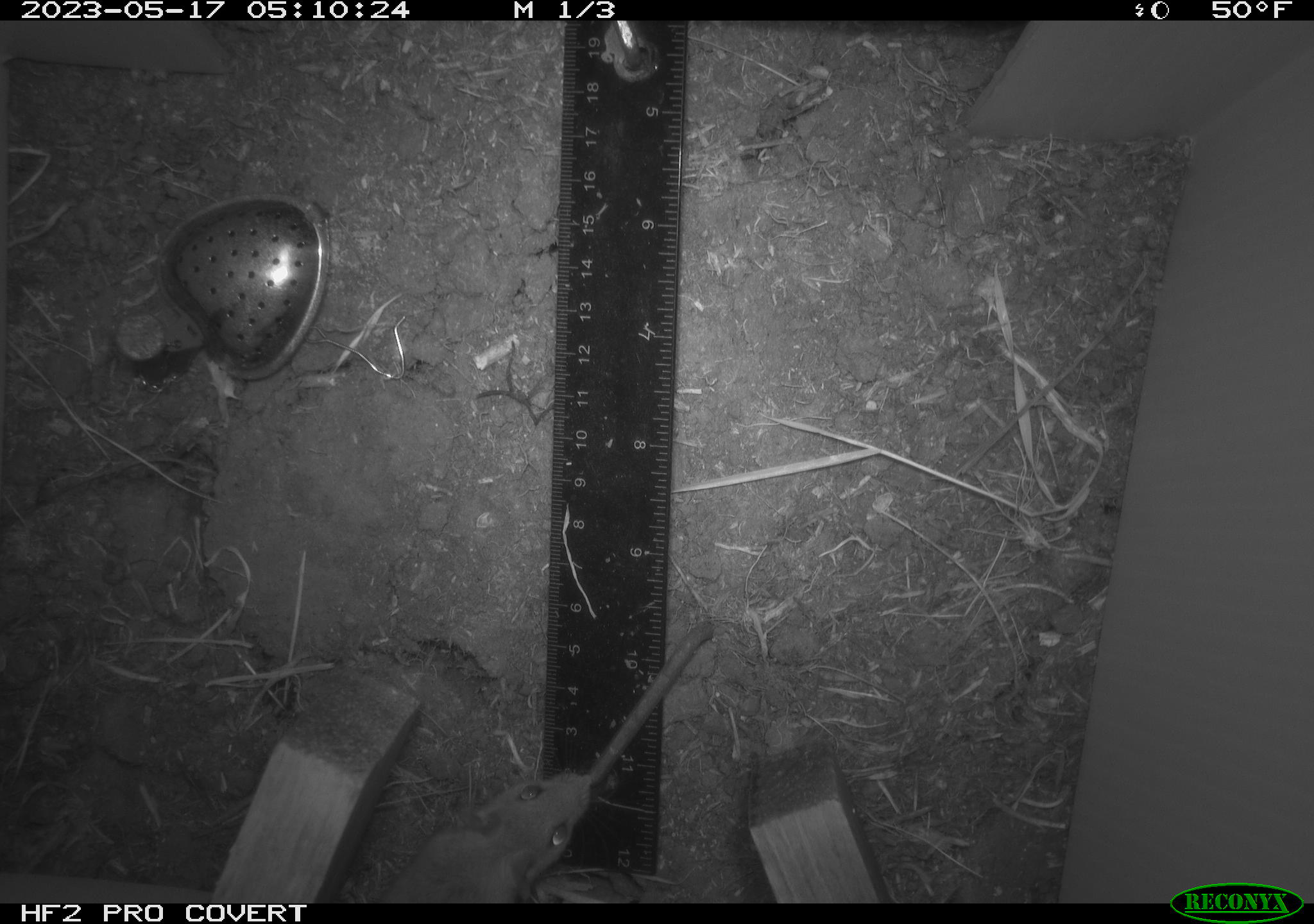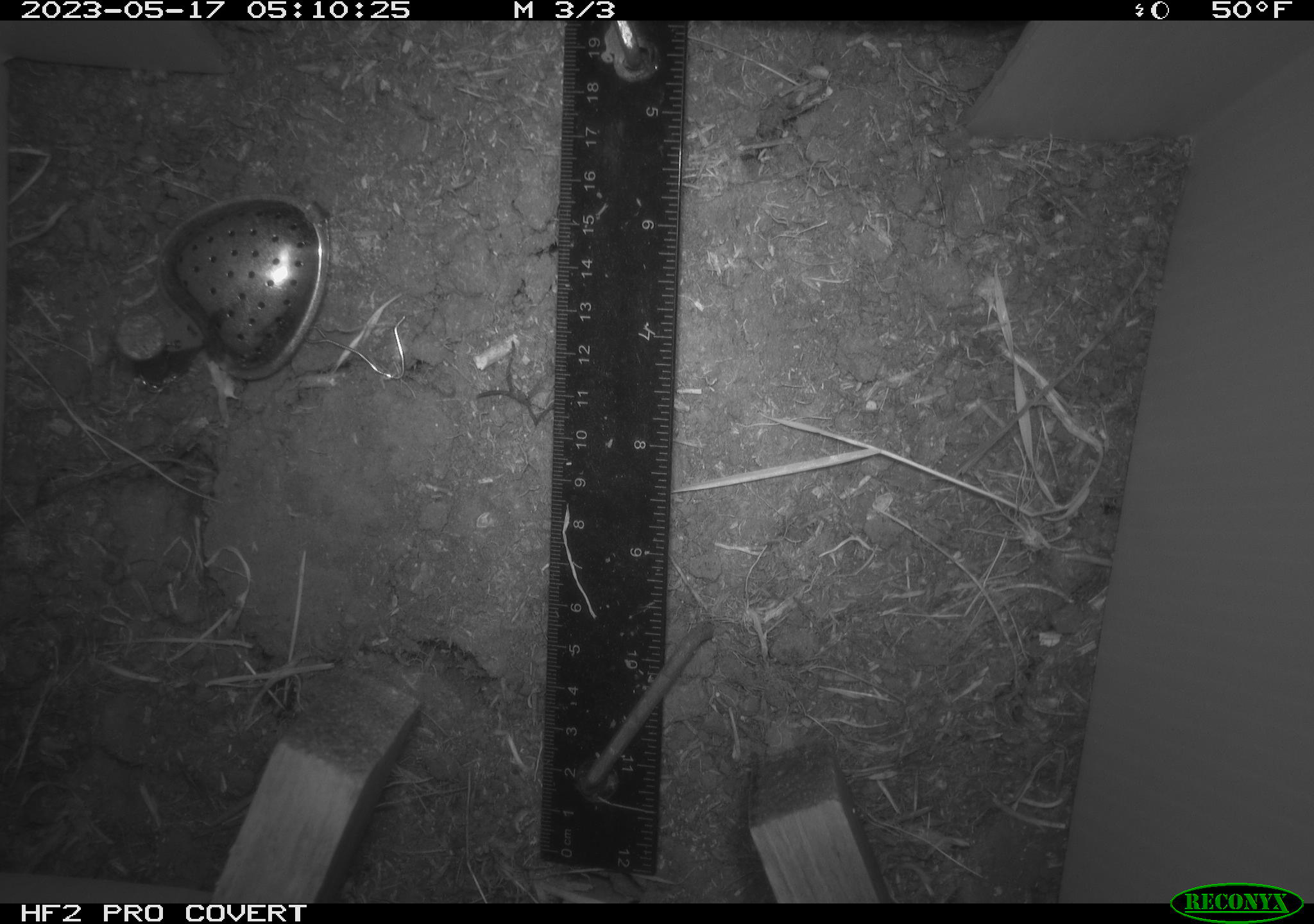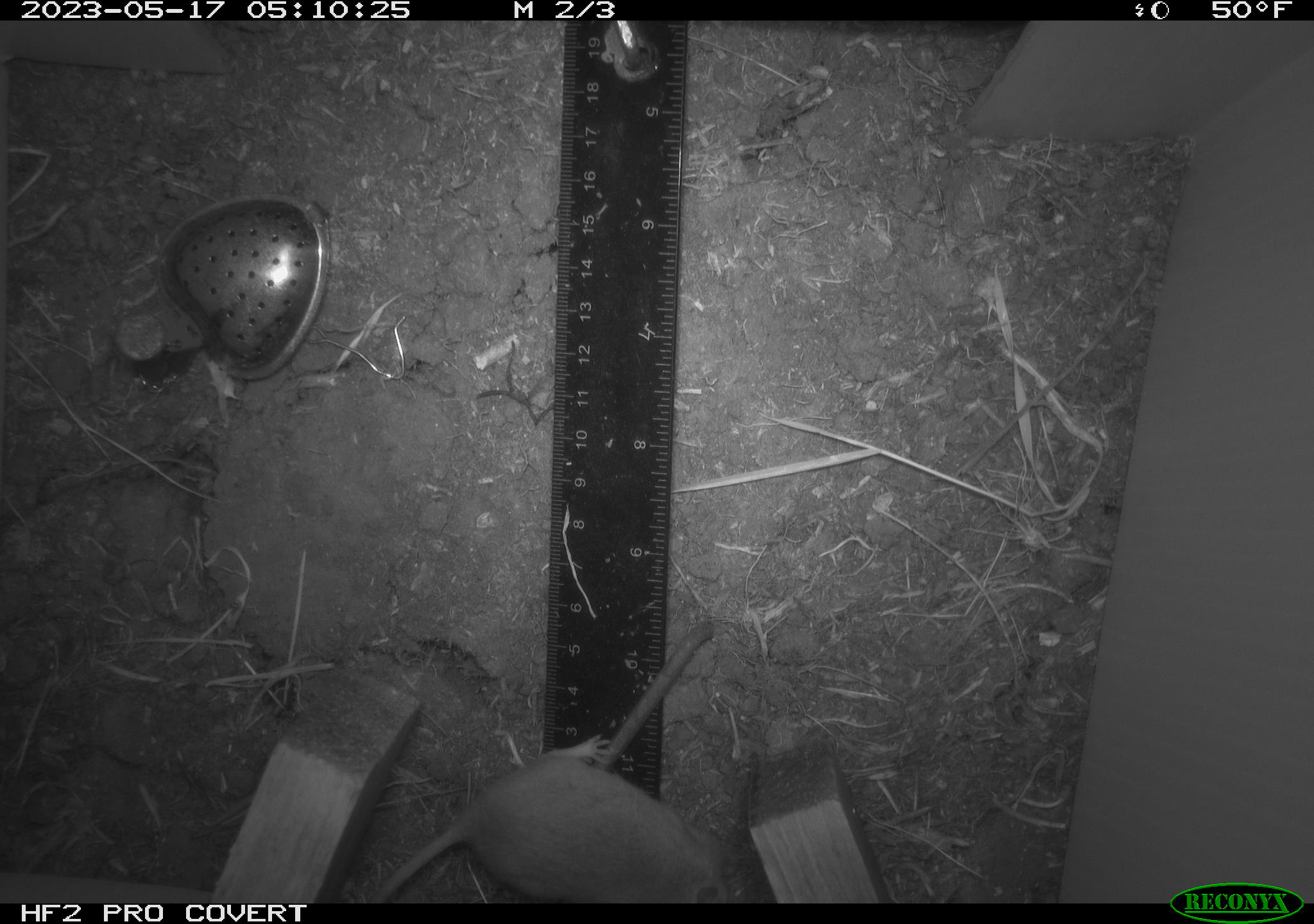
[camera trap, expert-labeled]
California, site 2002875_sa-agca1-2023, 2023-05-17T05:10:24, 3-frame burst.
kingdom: Animalia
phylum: Chordata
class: Mammalia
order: Rodentia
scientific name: Rodentia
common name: mouse species